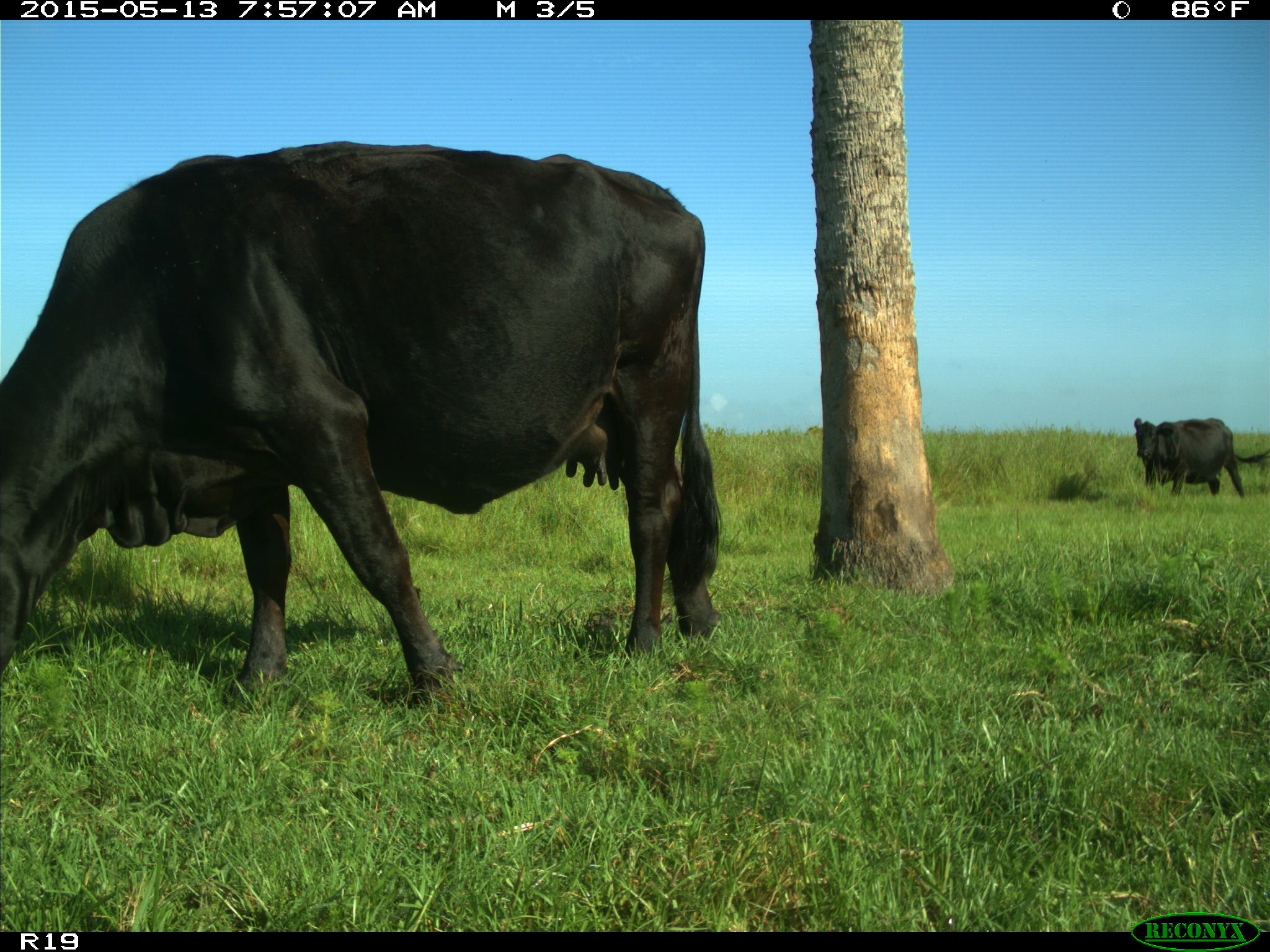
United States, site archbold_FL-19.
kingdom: Animalia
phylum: Chordata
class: Mammalia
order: Artiodactyla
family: Bovidae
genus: Bos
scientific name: Bos taurus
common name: domestic cow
Bos taurus (domestic cow).